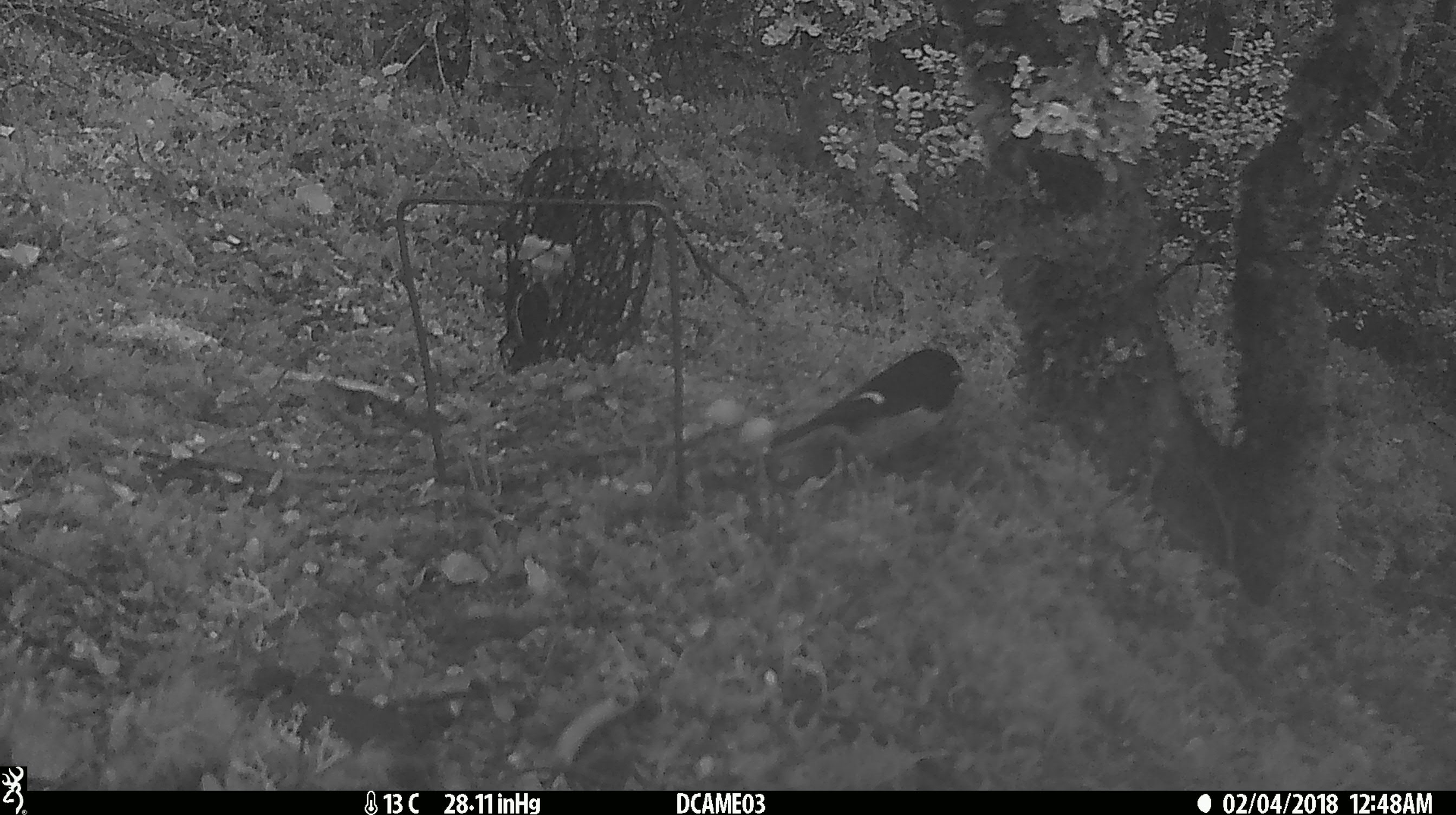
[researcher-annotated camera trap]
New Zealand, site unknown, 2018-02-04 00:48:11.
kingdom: Animalia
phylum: Chordata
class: Aves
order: Passeriformes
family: Petroicidae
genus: Petroica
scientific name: Petroica macrocephala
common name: tomtit